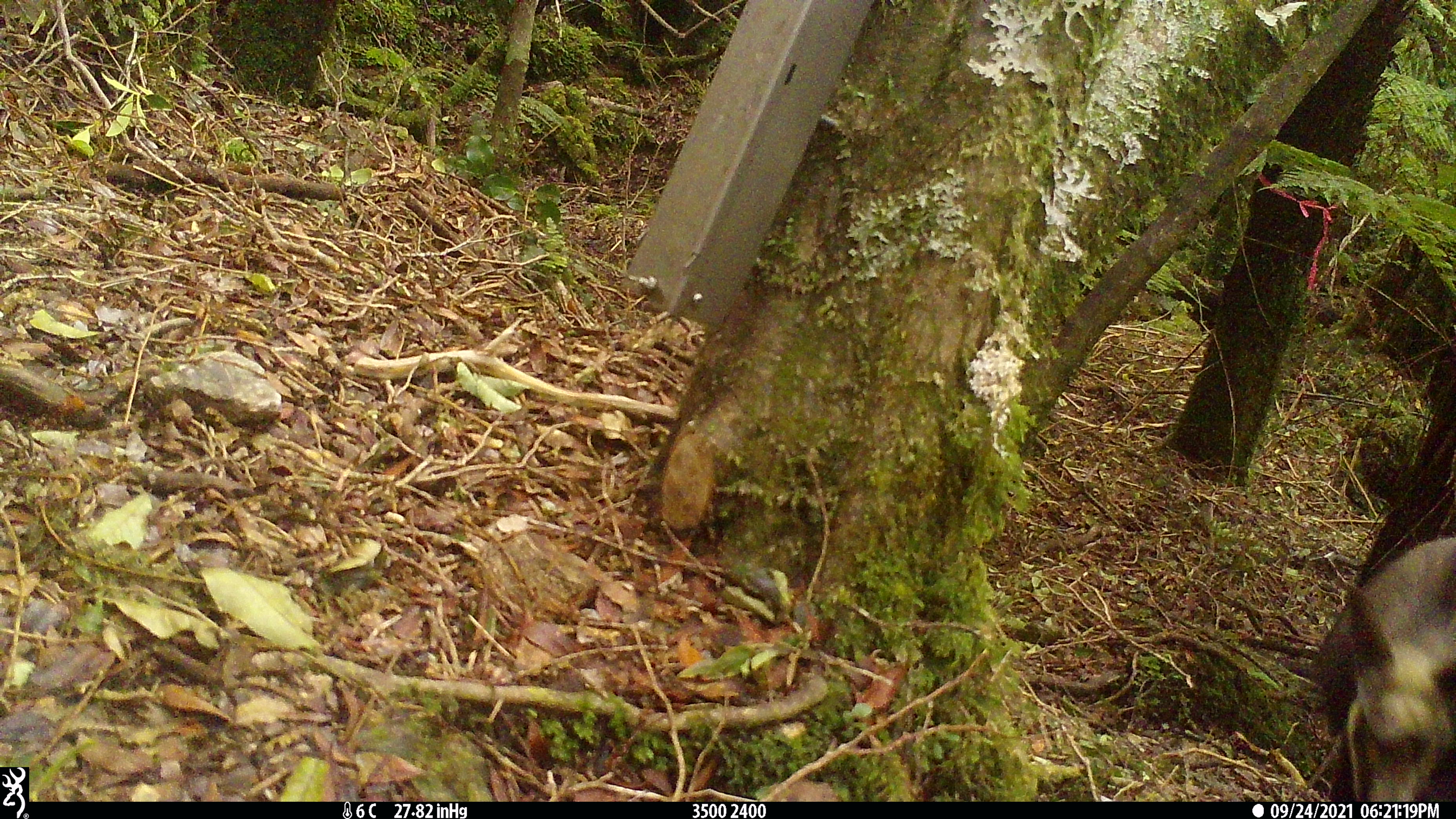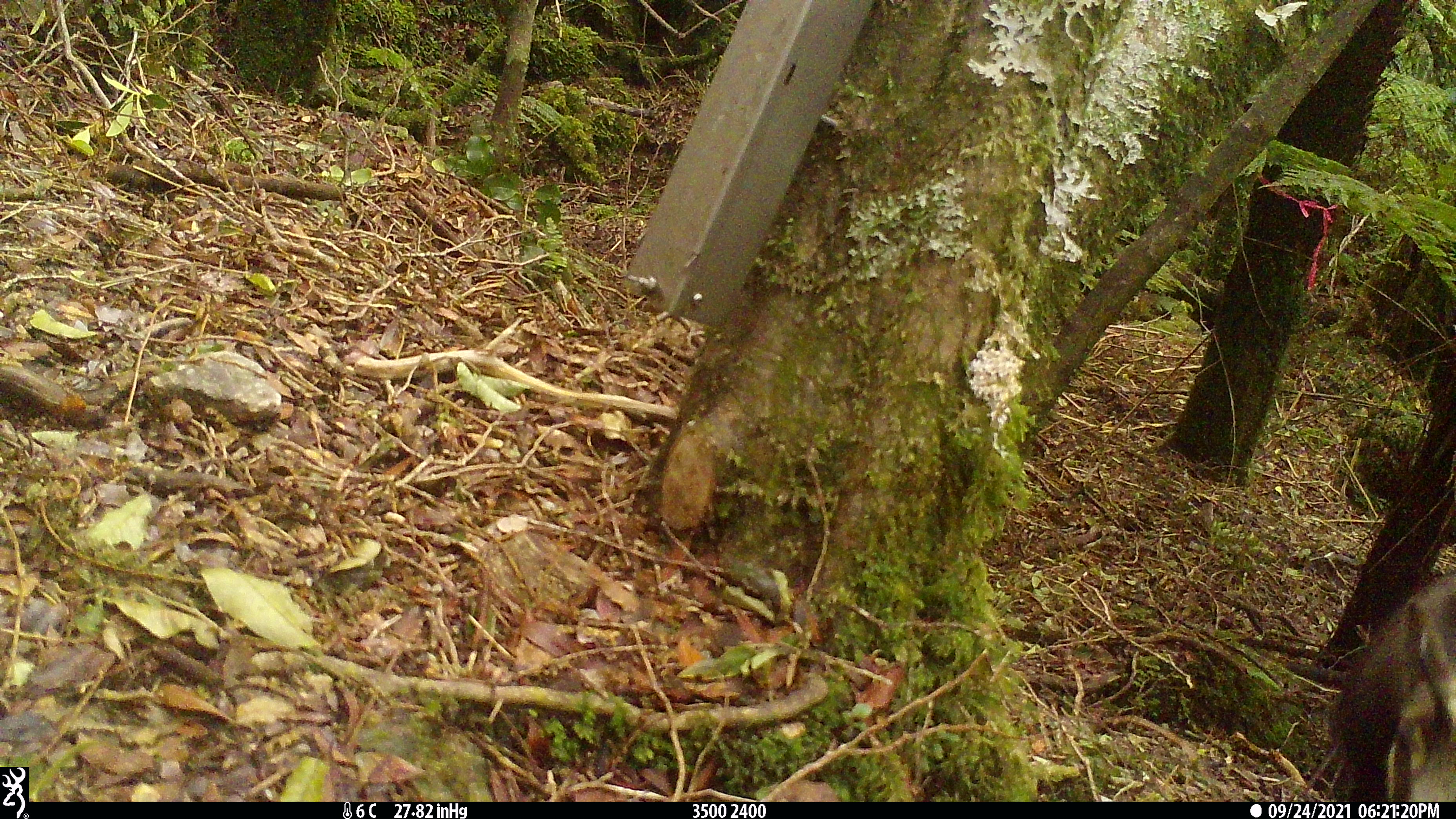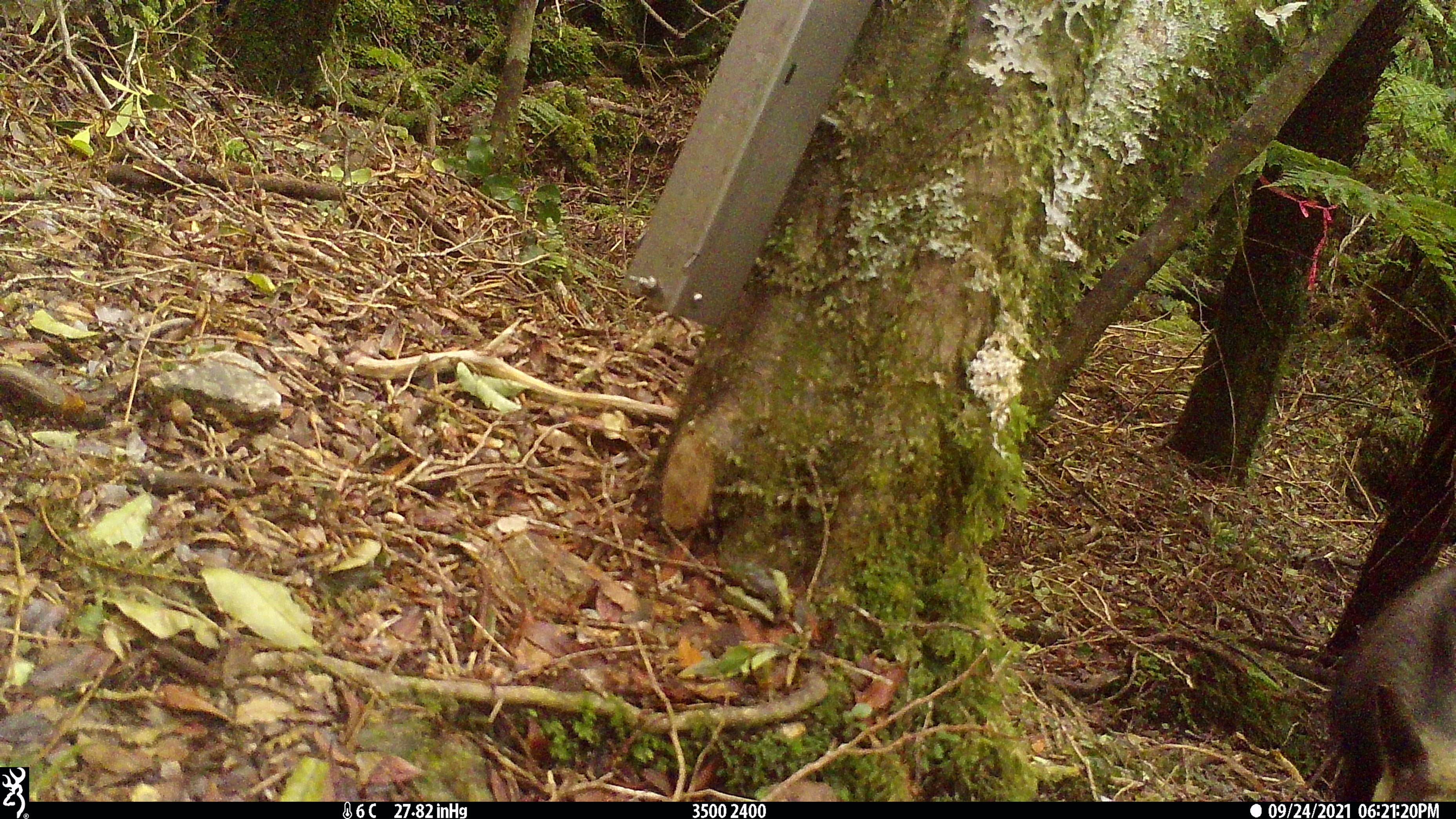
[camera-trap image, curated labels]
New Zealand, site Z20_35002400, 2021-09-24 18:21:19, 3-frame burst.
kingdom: Animalia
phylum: Chordata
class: Mammalia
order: Artiodactyla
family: Bovidae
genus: Rupicapra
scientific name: Rupicapra rupicapra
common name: alpine chamois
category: chamois